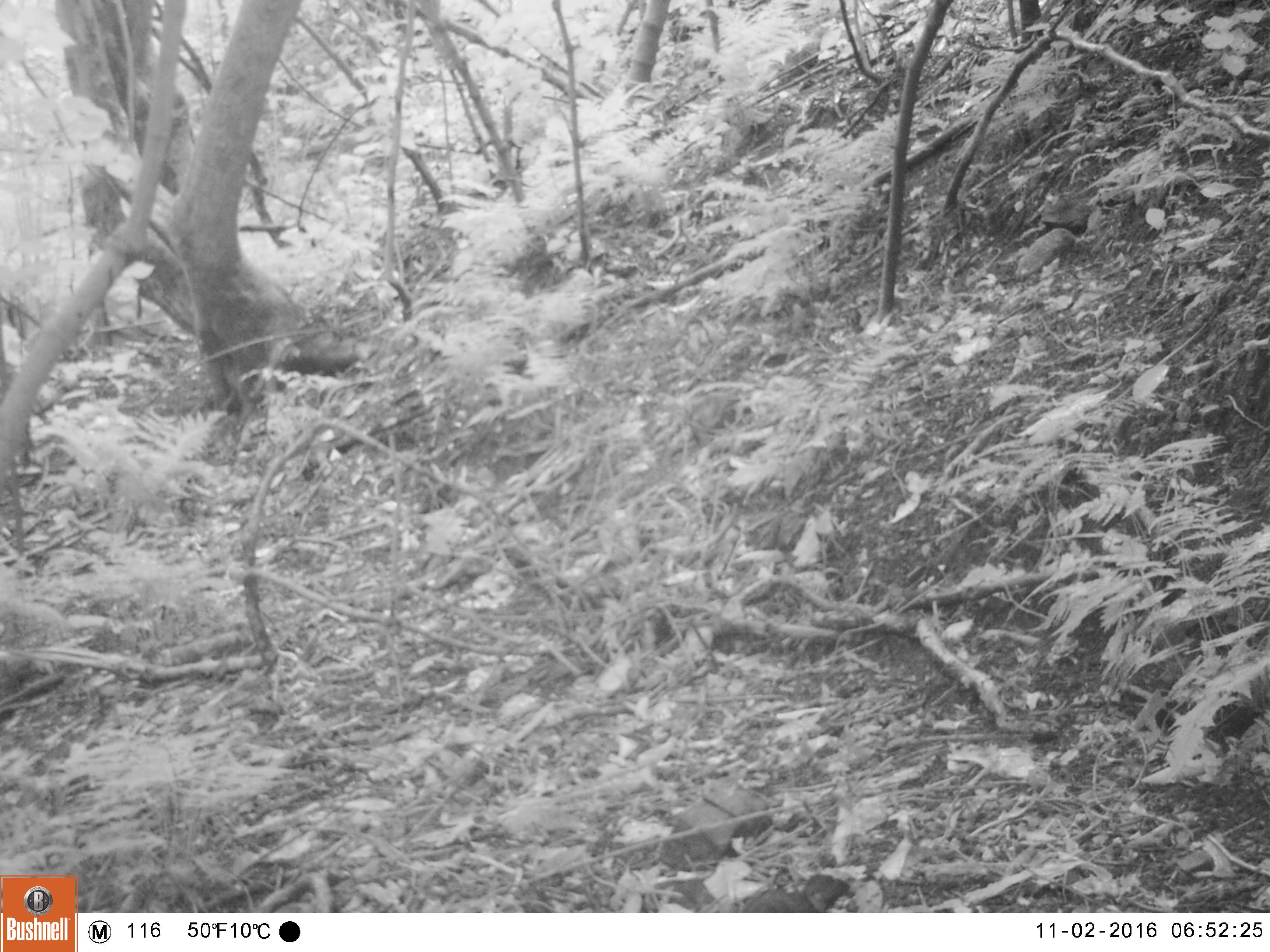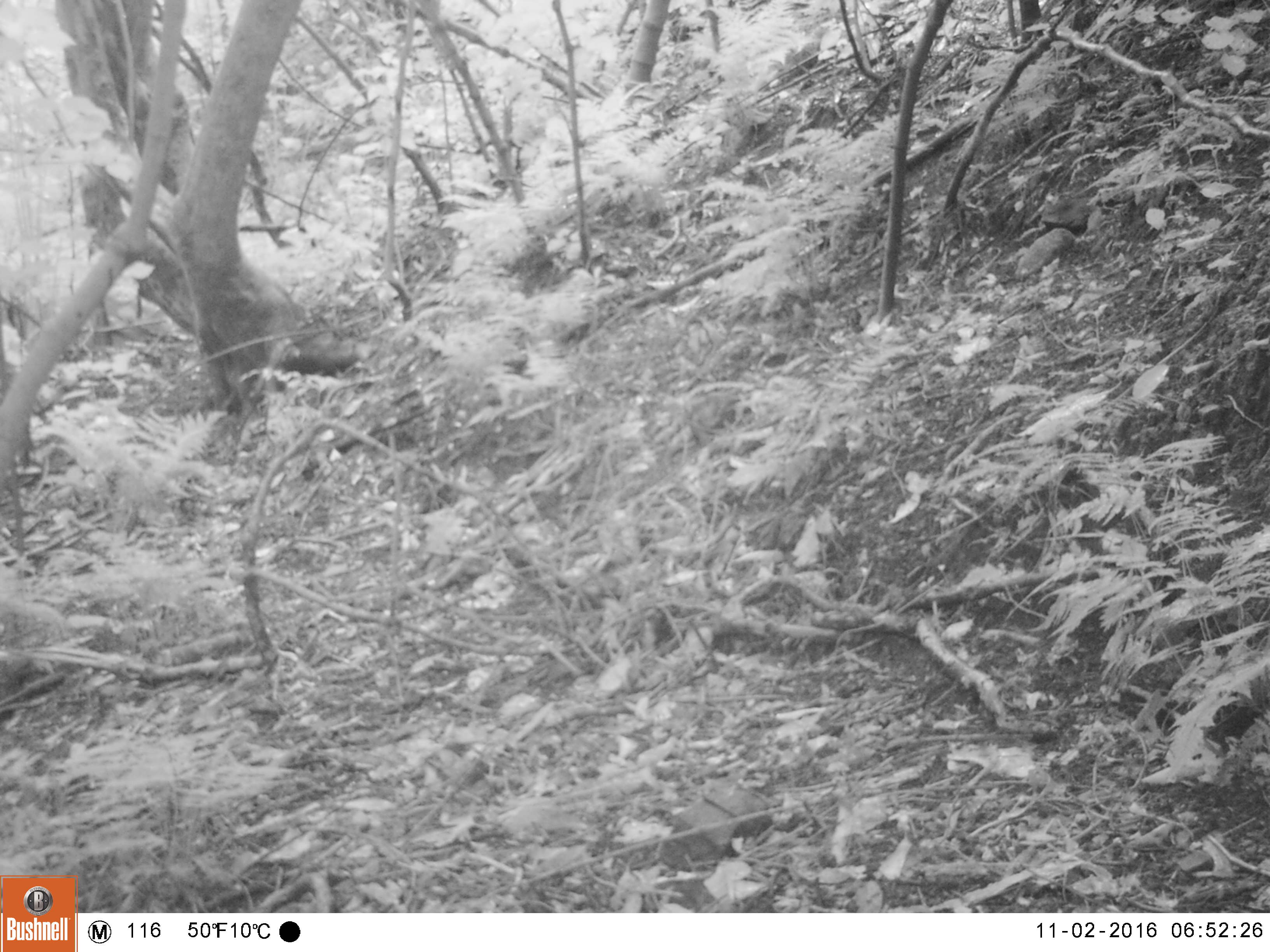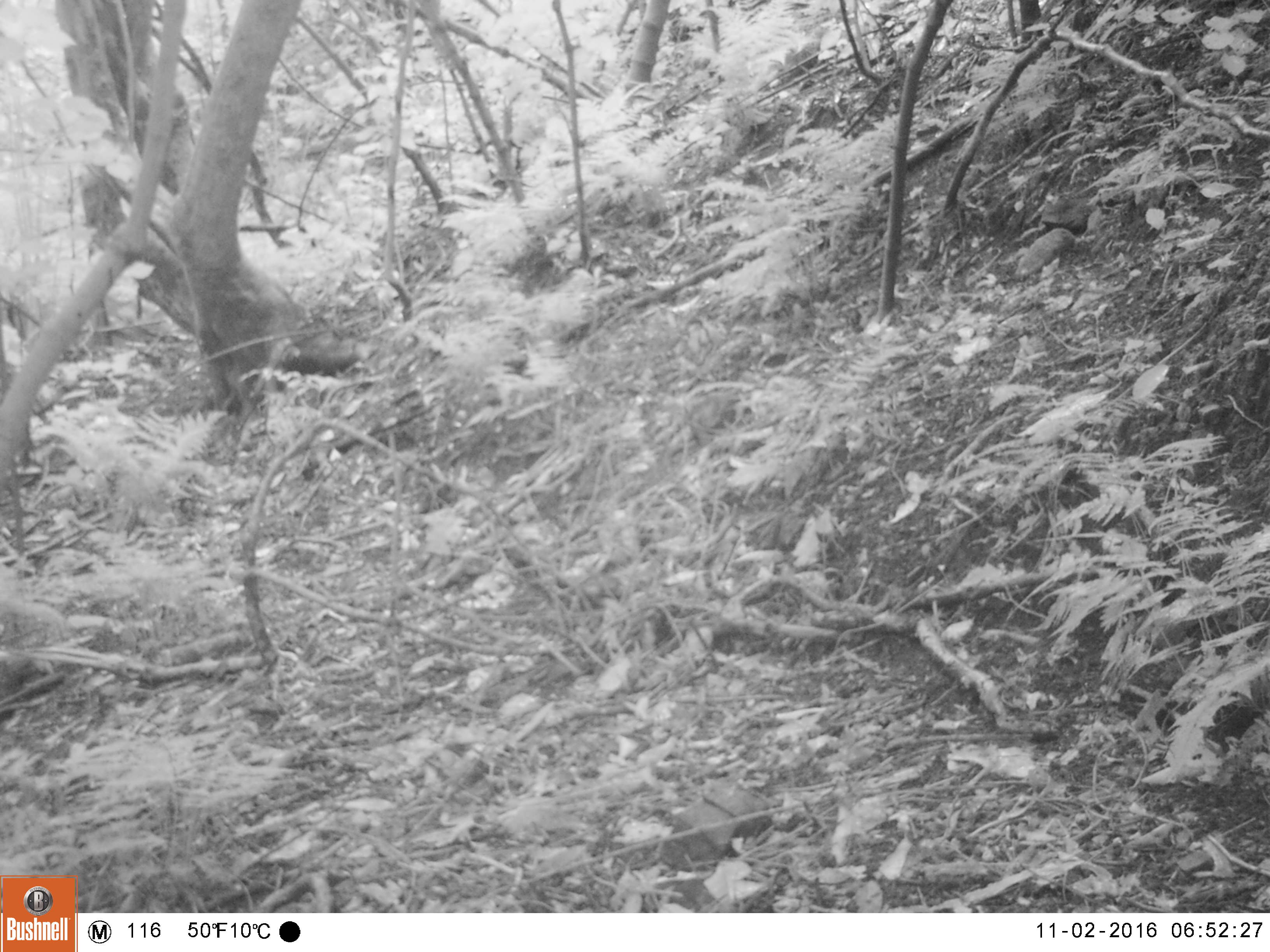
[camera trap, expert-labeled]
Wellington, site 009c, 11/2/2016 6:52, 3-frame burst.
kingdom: Animalia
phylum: Chordata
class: Aves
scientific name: Aves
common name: bird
Bird (Aves).